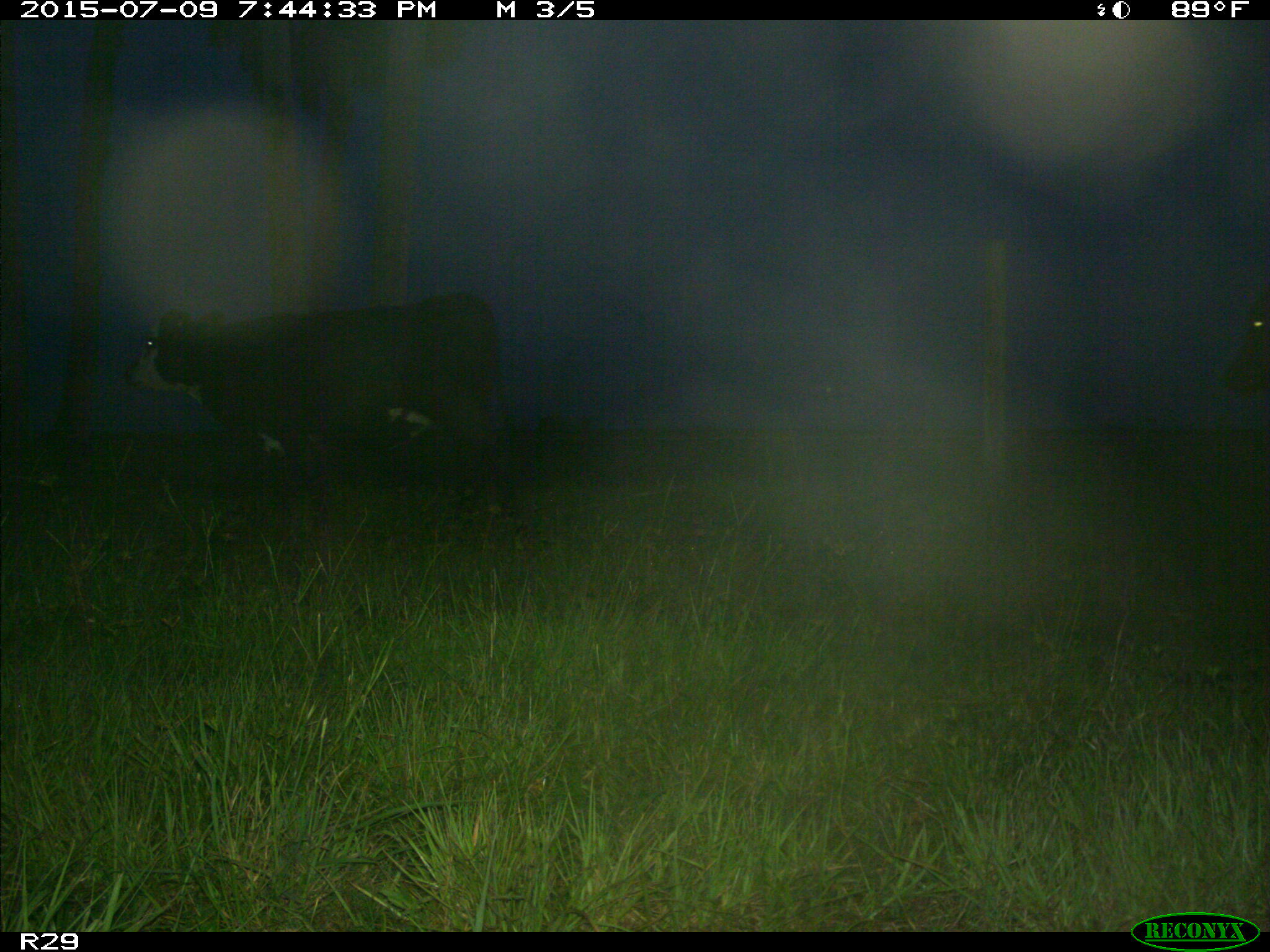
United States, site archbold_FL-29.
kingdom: Animalia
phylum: Chordata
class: Mammalia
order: Artiodactyla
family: Bovidae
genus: Bos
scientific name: Bos taurus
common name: domestic cow